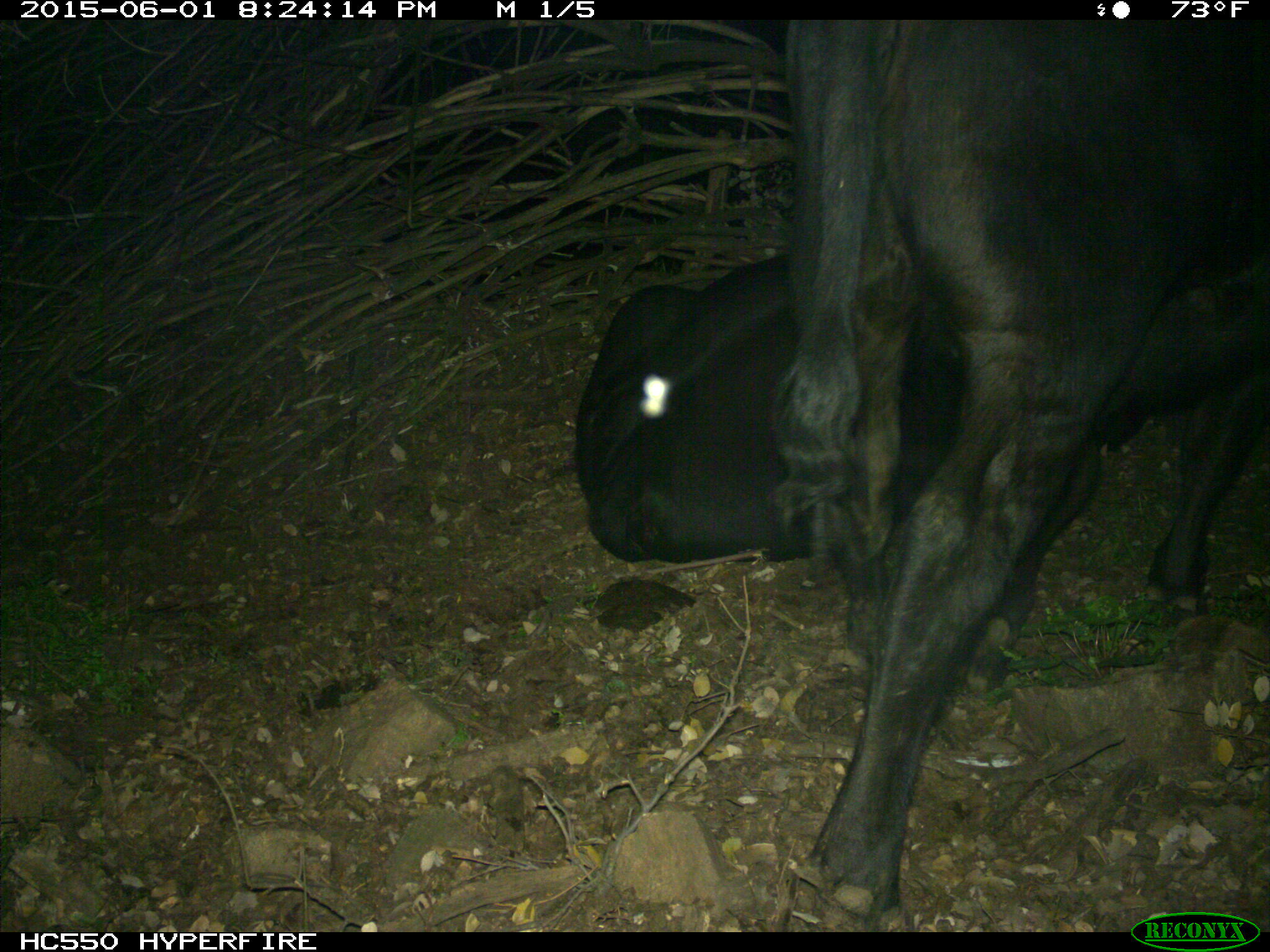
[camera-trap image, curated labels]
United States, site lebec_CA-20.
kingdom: Animalia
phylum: Chordata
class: Mammalia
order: Artiodactyla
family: Bovidae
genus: Bos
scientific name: Bos taurus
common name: domestic cow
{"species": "Bos taurus (domestic cow)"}